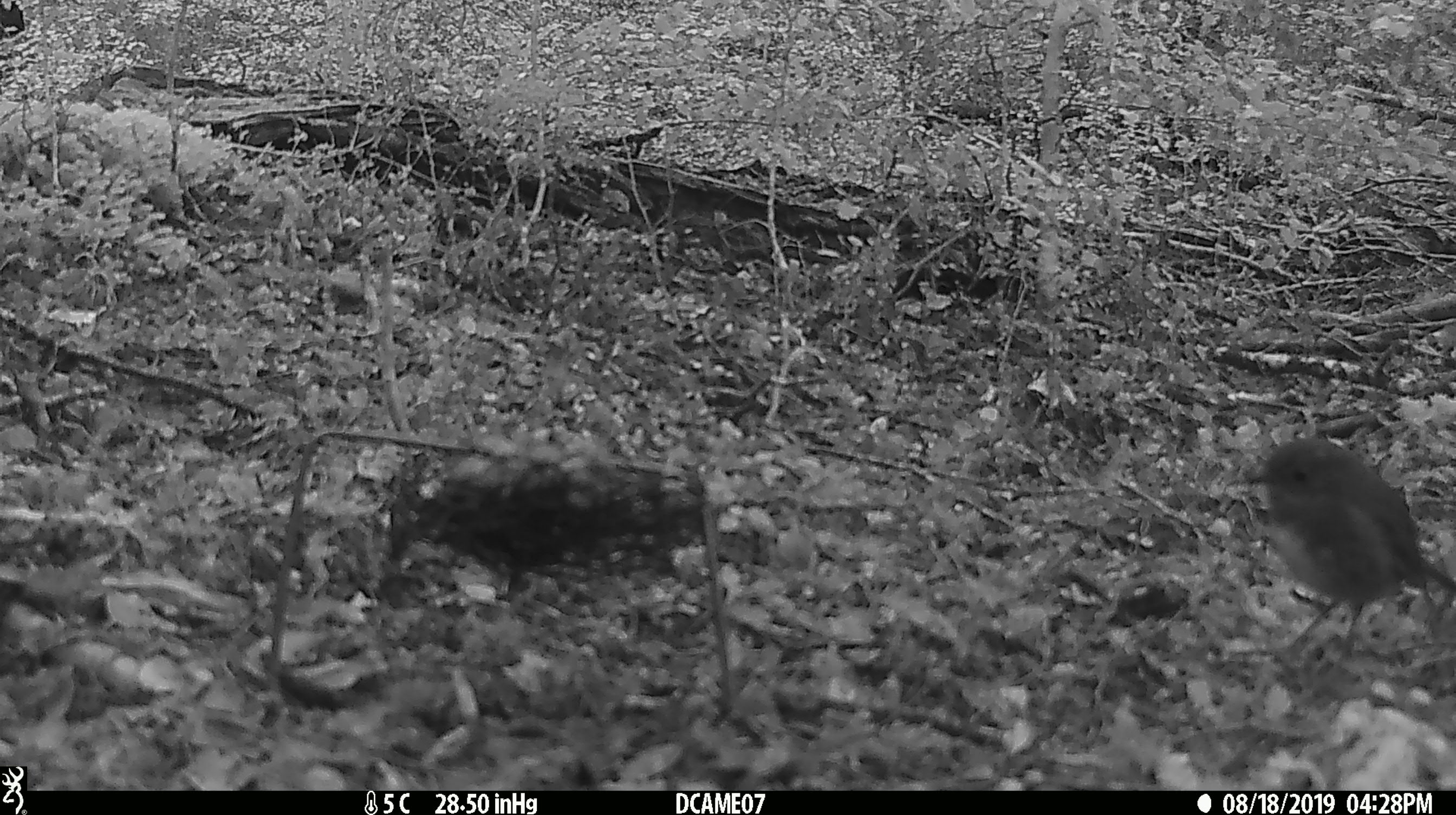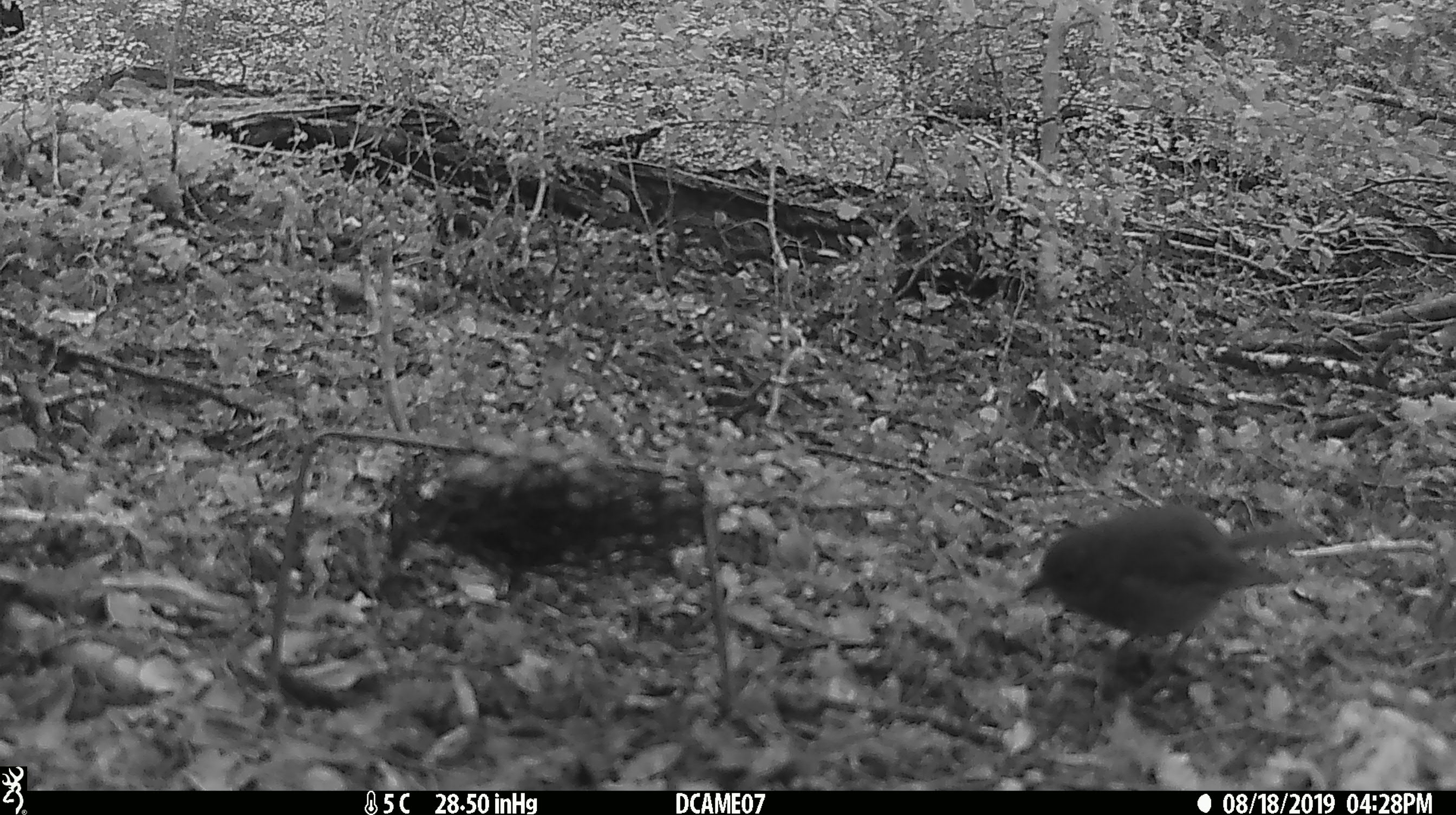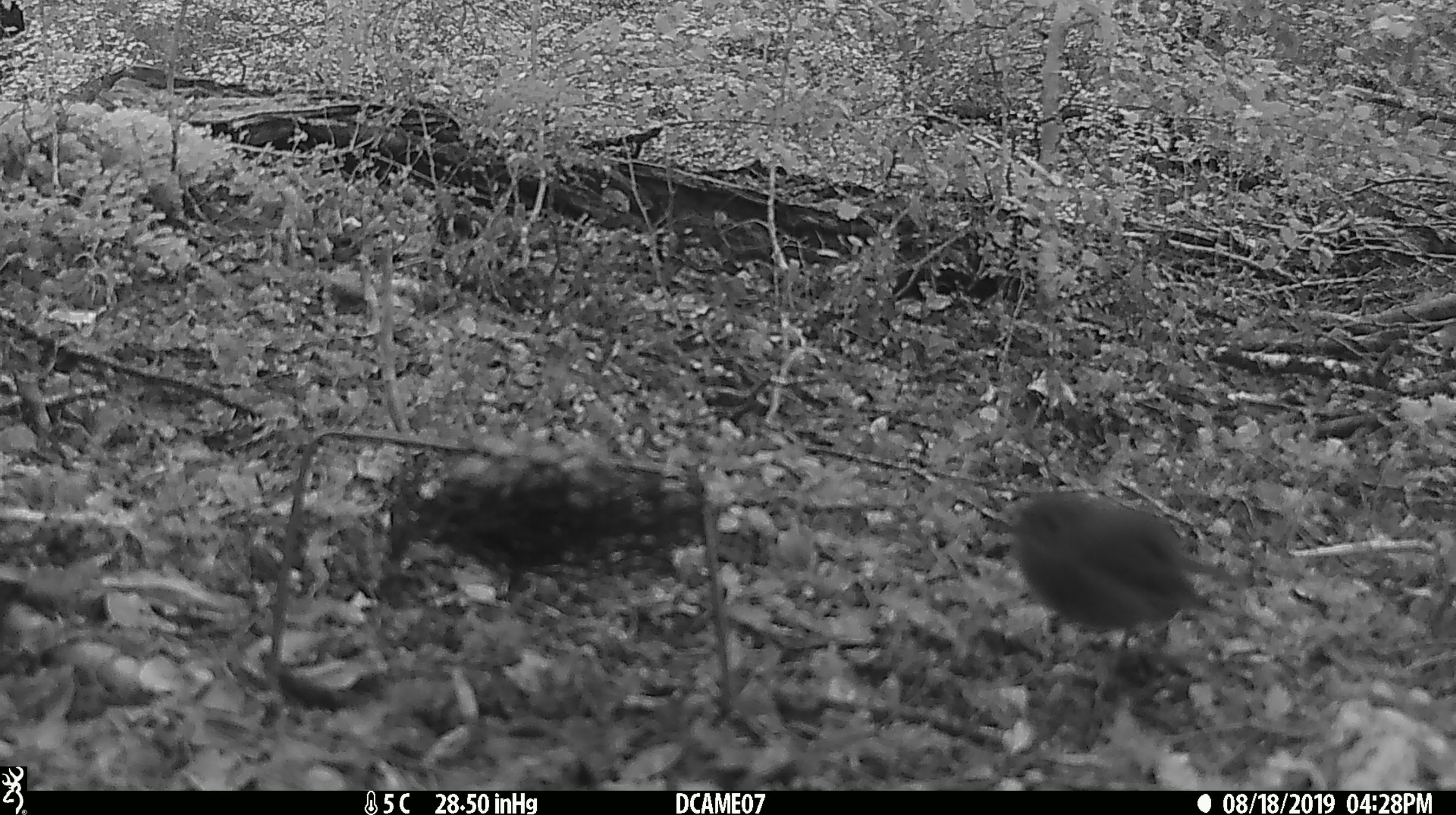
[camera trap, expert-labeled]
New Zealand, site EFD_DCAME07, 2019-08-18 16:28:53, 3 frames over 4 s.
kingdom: Animalia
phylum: Chordata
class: Aves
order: Passeriformes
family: Petroicidae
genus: Petroica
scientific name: Petroica australis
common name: new zealand robin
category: robin